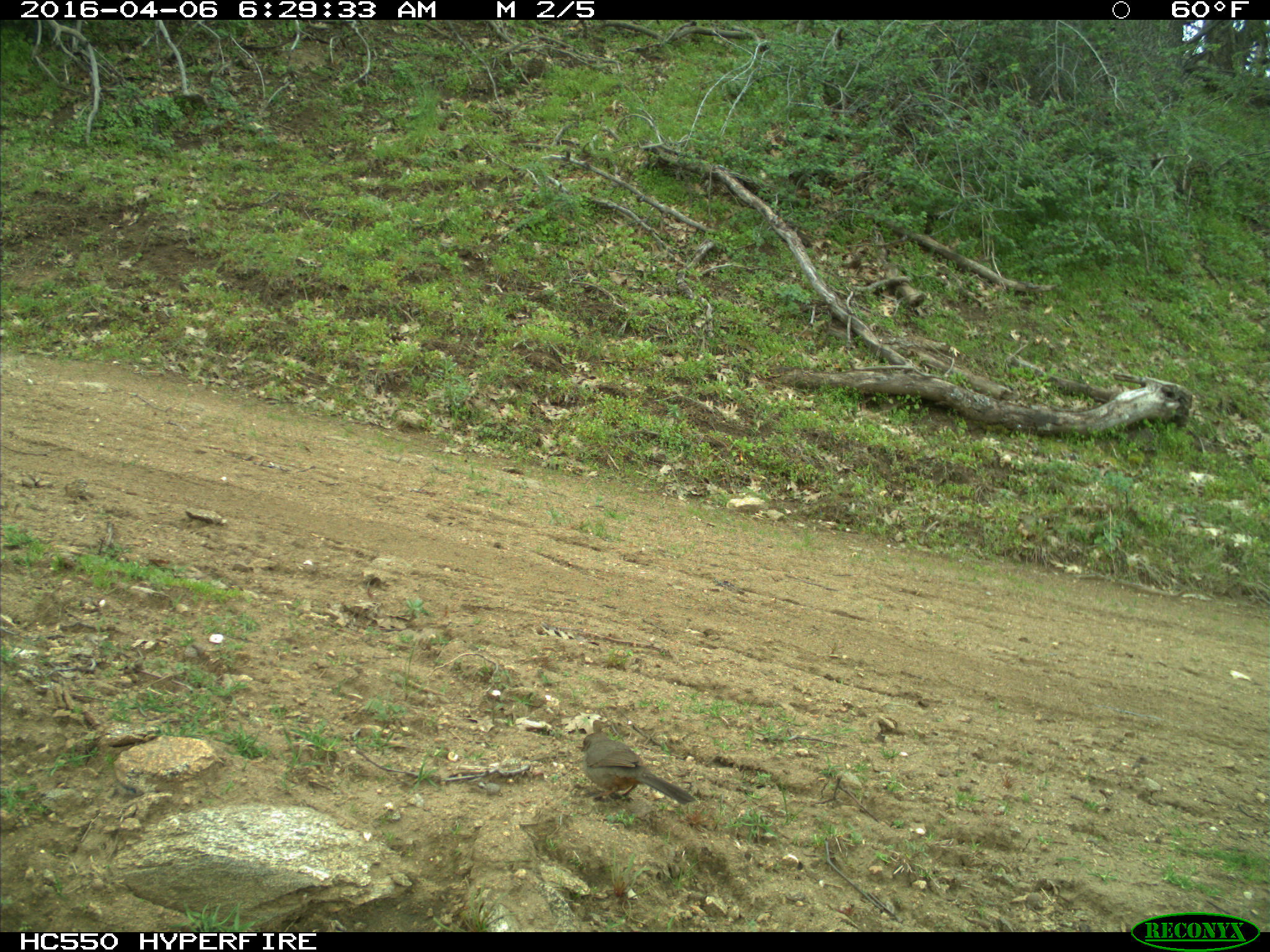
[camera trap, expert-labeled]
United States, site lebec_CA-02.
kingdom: Animalia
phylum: Chordata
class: Aves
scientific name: Aves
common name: birds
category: unidentified bird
Unidentified bird (birds) (Aves).